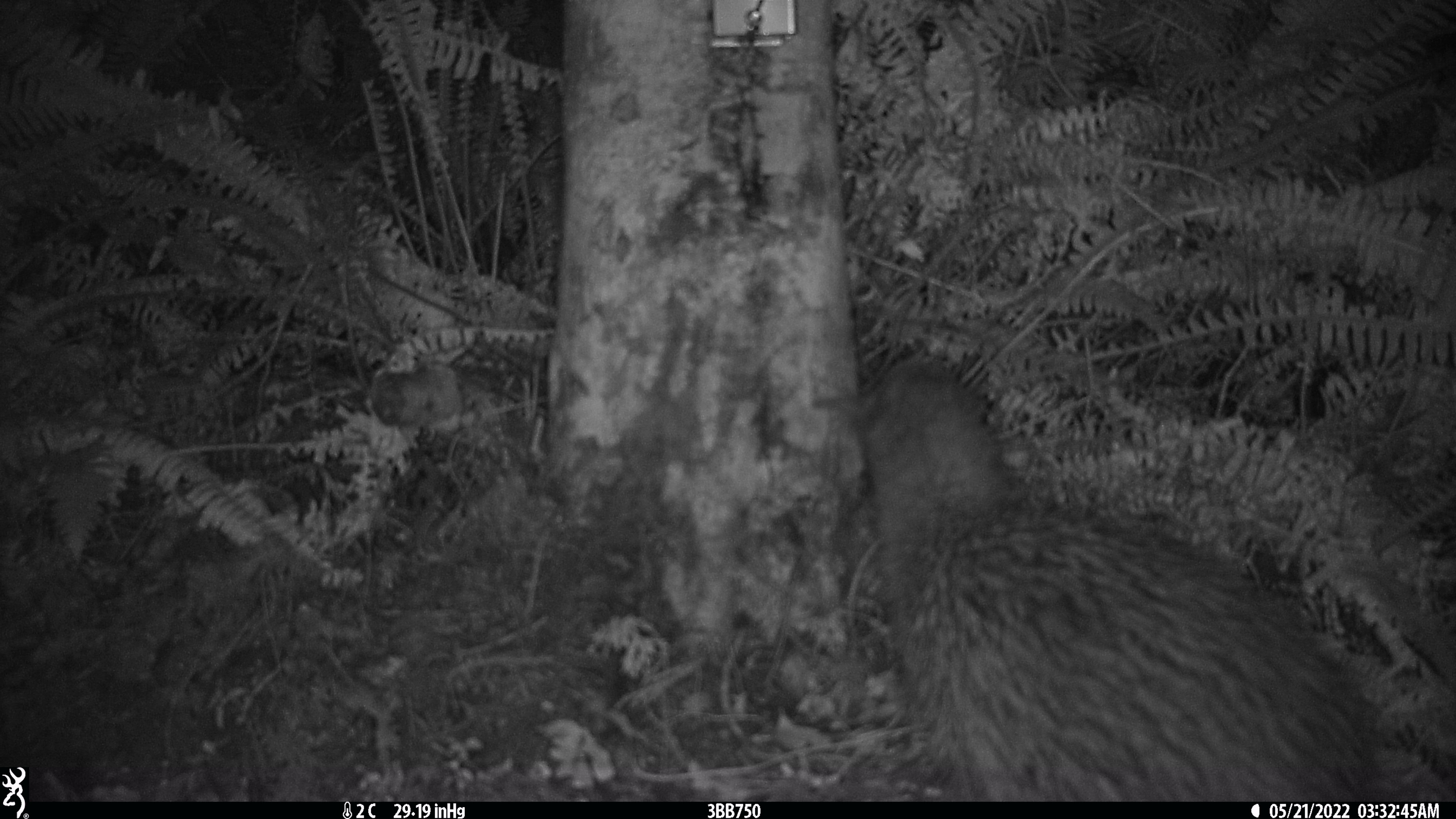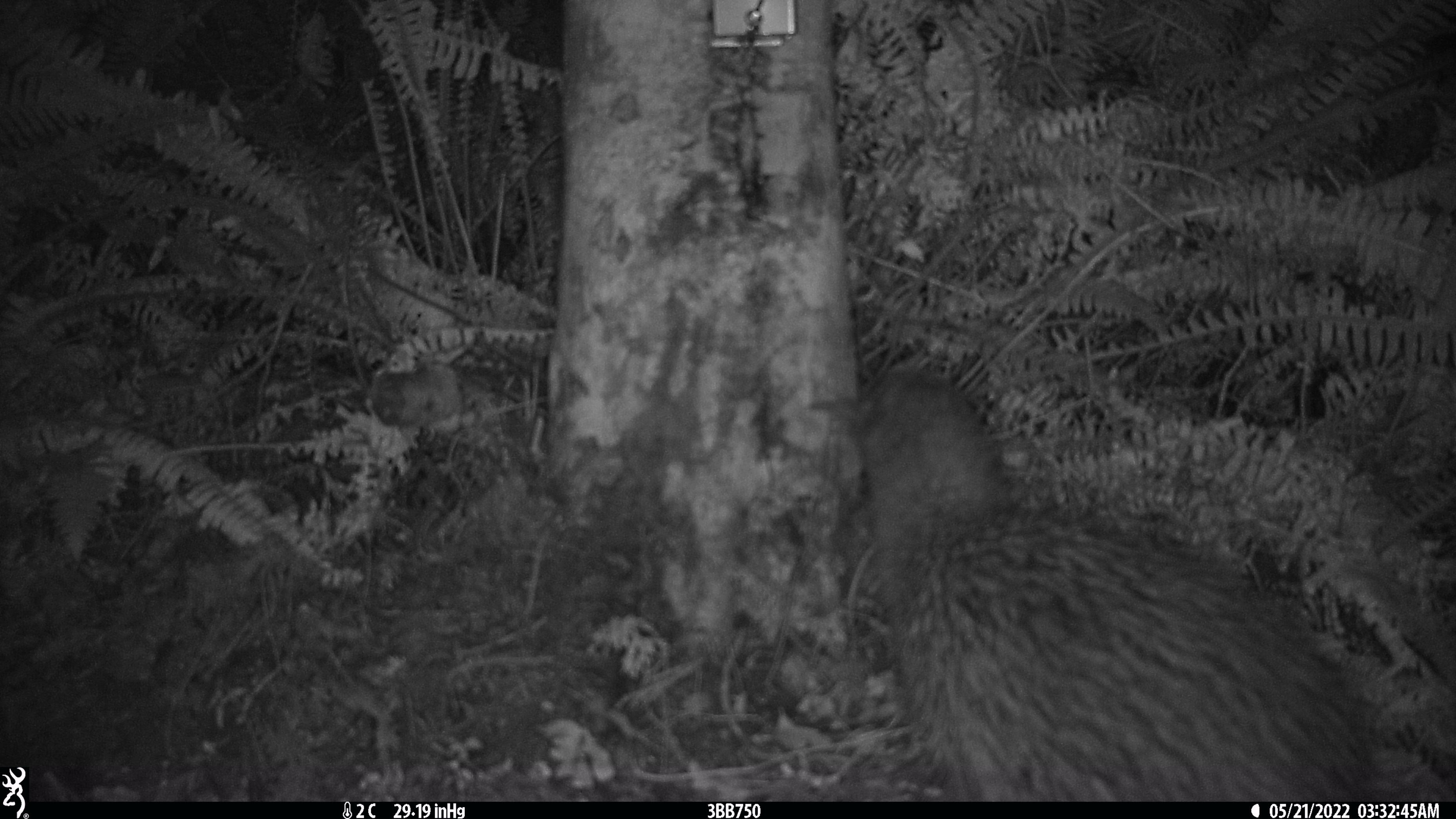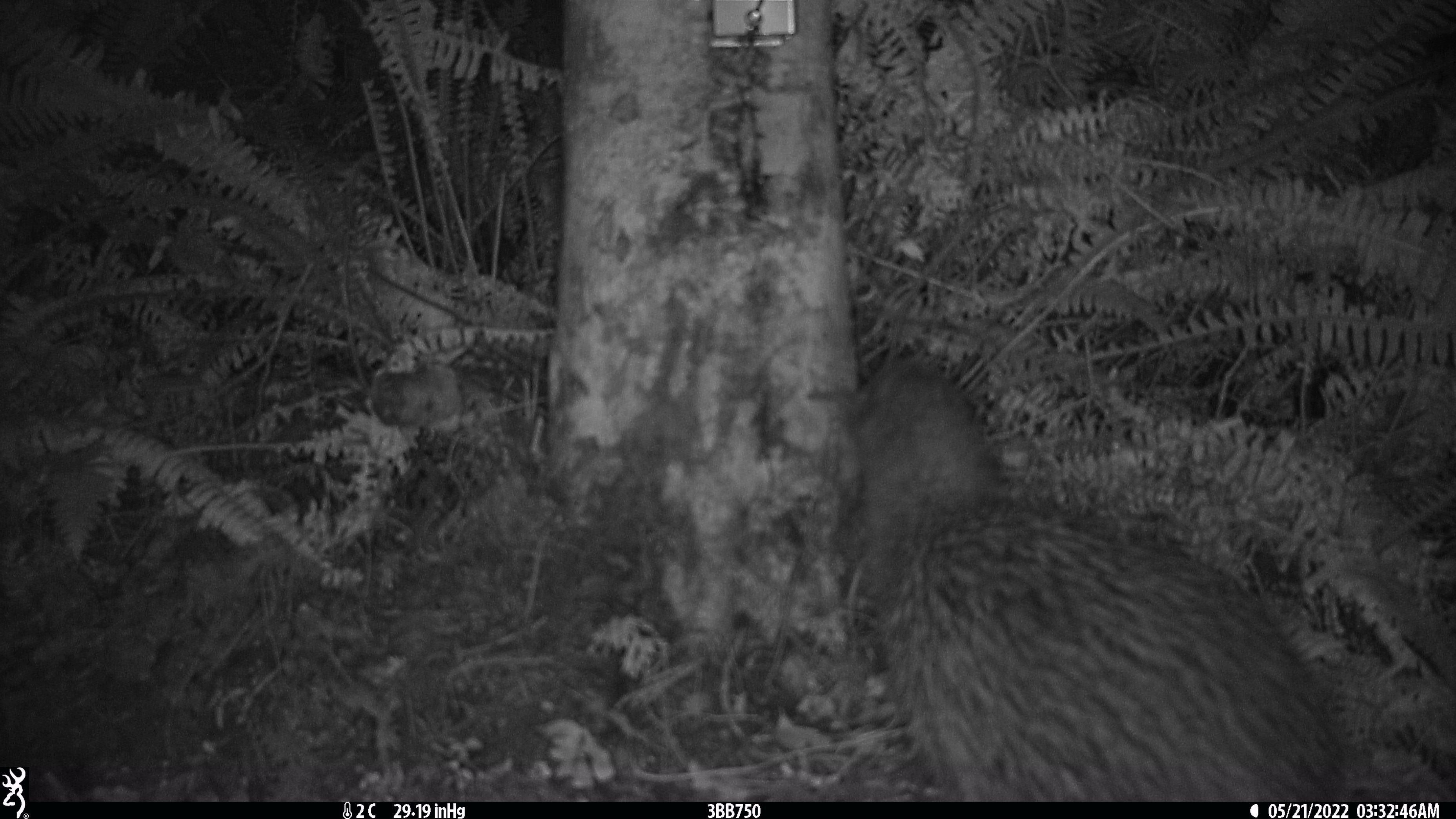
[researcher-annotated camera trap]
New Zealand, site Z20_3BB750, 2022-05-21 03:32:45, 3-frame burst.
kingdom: Animalia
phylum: Chordata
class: Aves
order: Apterygiformes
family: Apterygidae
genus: Apteryx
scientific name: Apteryx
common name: kiwi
Kiwi (Apteryx).